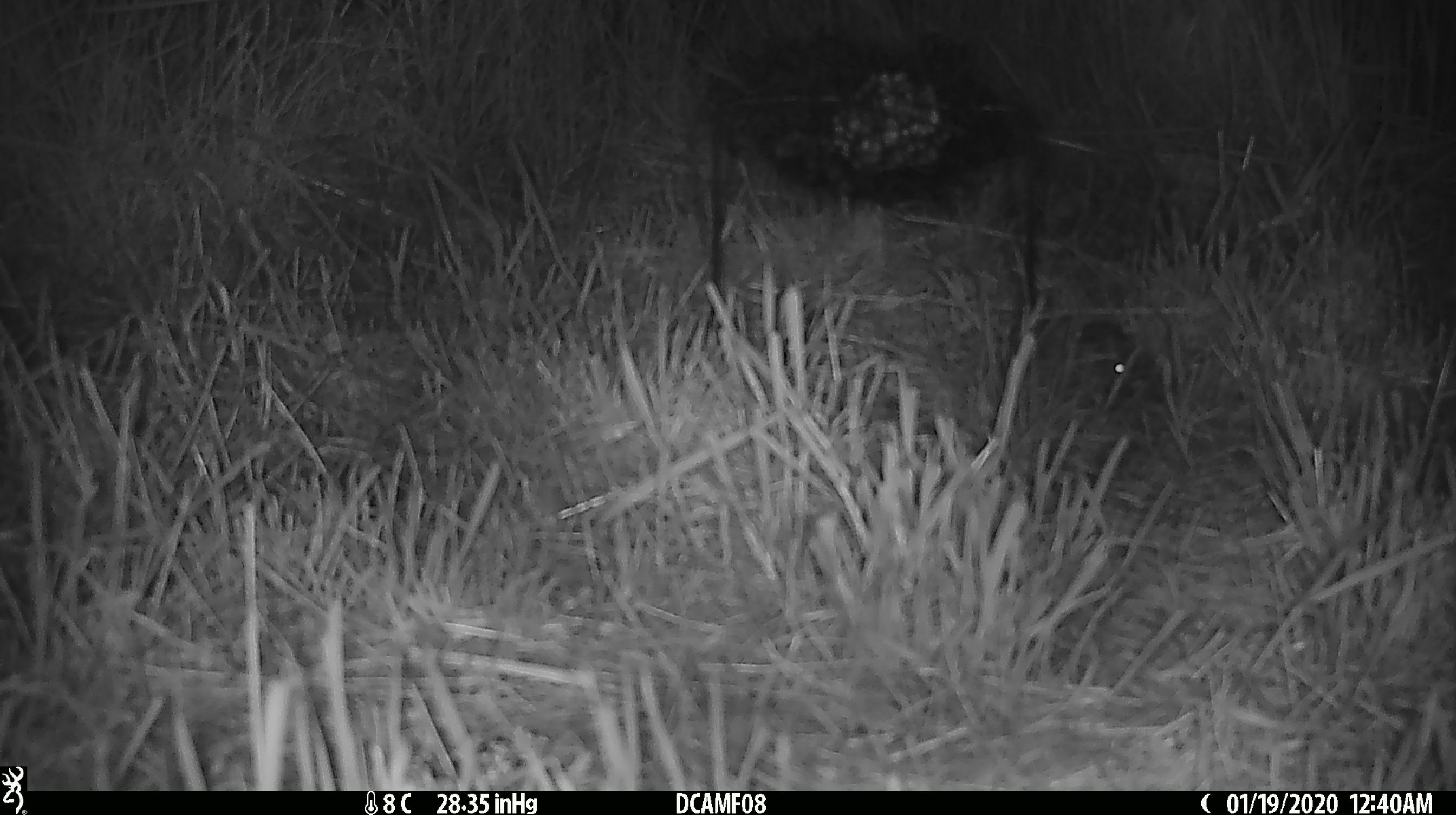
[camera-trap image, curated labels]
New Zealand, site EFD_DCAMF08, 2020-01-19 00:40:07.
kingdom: Animalia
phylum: Chordata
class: Mammalia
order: Rodentia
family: Muridae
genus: Mus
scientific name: Mus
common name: mouse